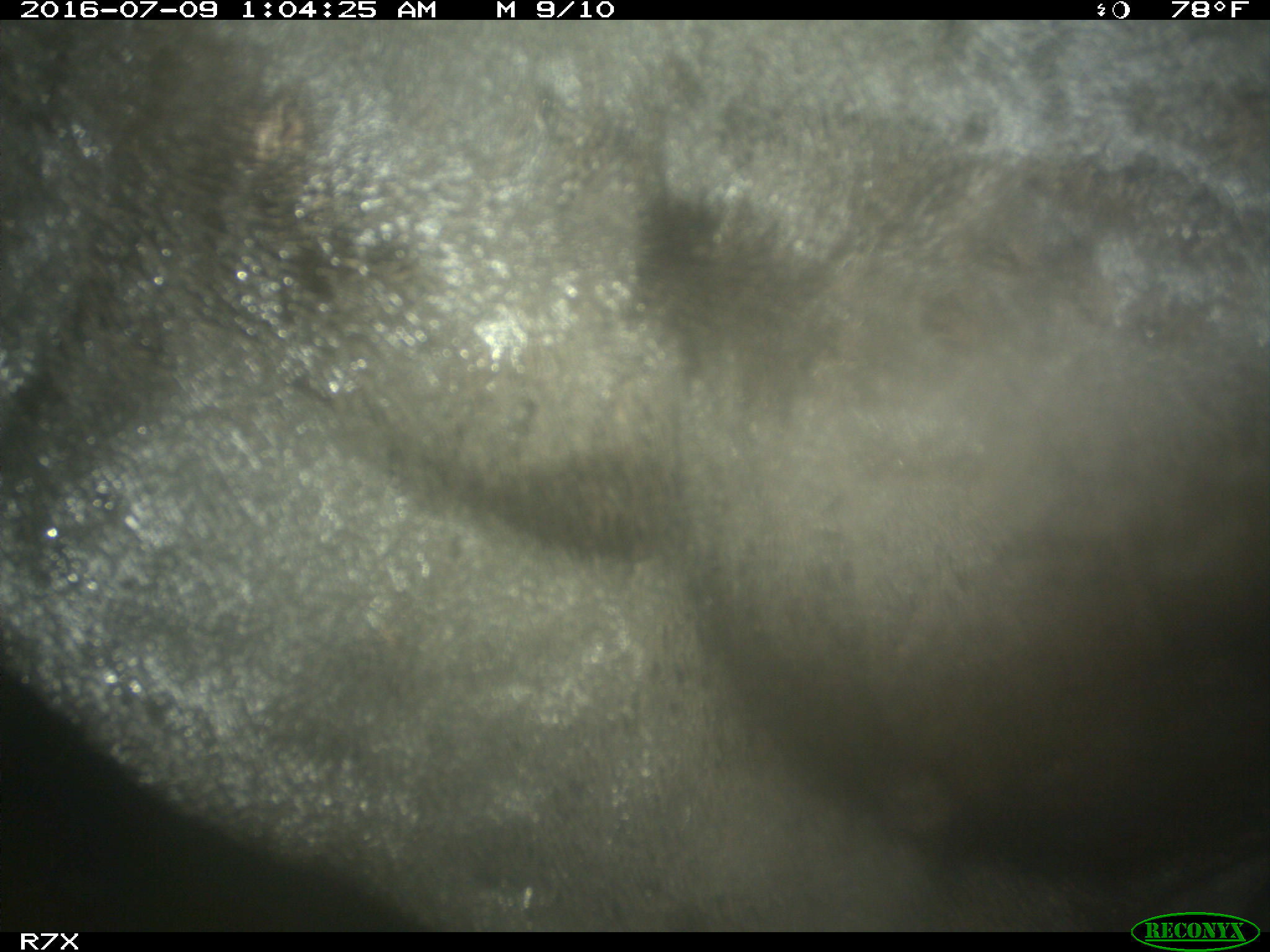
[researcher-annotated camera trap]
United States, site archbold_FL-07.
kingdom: Animalia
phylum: Chordata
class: Mammalia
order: Artiodactyla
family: Bovidae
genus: Bos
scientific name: Bos taurus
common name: domestic cow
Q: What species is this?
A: Bos taurus (domestic cow).